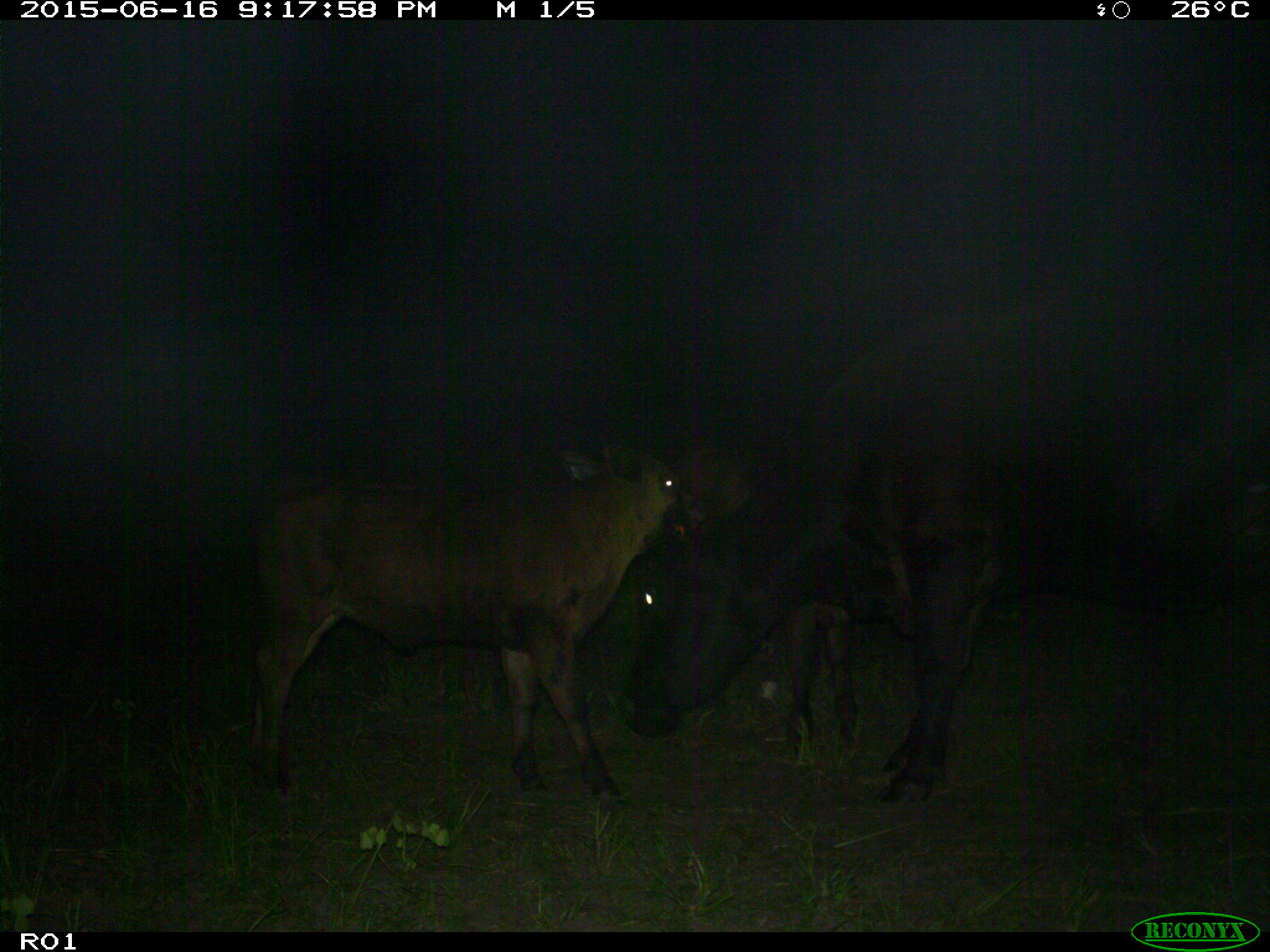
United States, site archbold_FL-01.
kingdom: Animalia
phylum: Chordata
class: Mammalia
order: Artiodactyla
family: Bovidae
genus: Bos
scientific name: Bos taurus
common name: domestic cow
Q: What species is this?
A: Bos taurus (domestic cow).